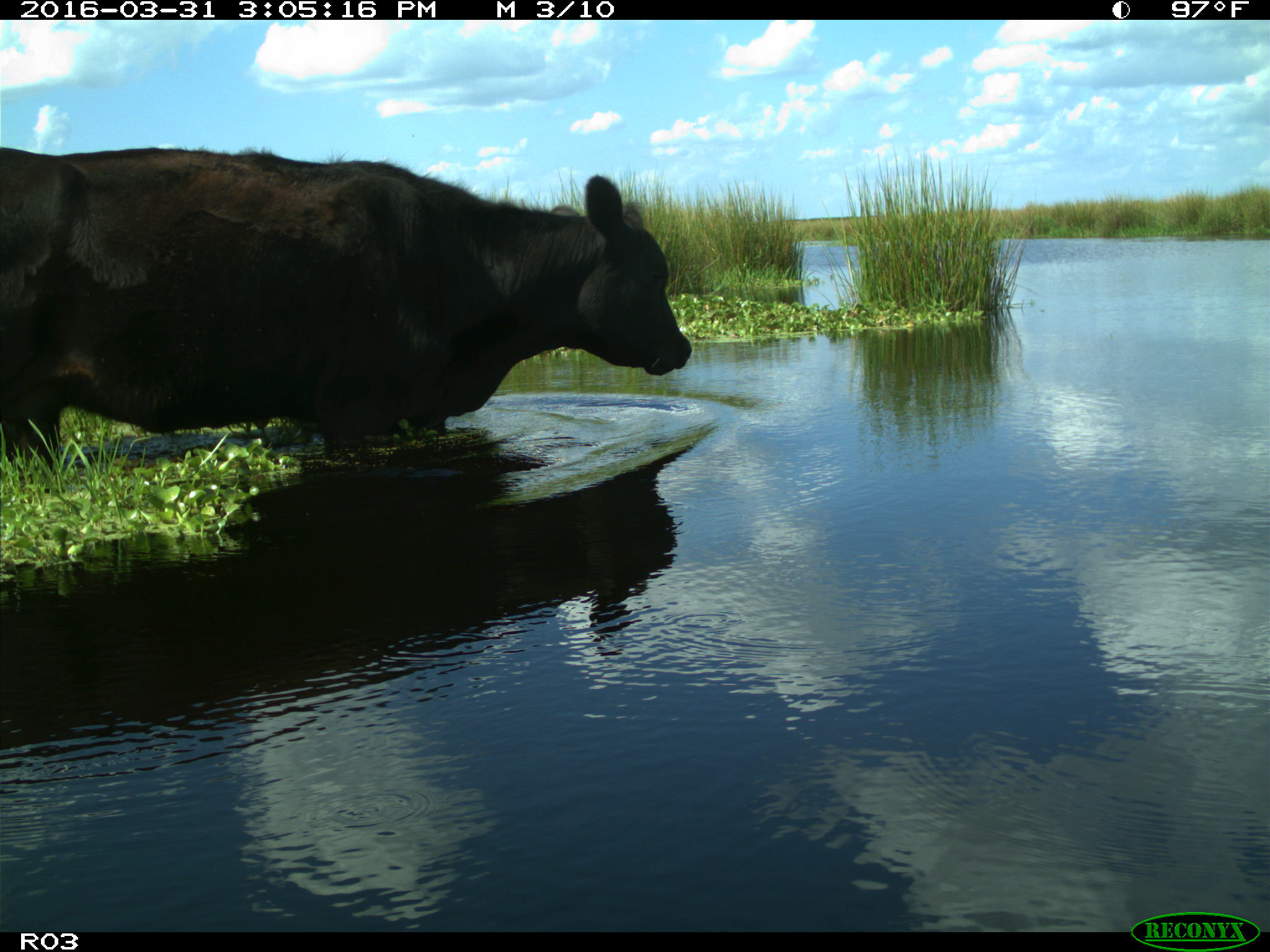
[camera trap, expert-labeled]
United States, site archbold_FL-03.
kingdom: Animalia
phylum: Chordata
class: Mammalia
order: Artiodactyla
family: Bovidae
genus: Bos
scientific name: Bos taurus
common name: domestic cow